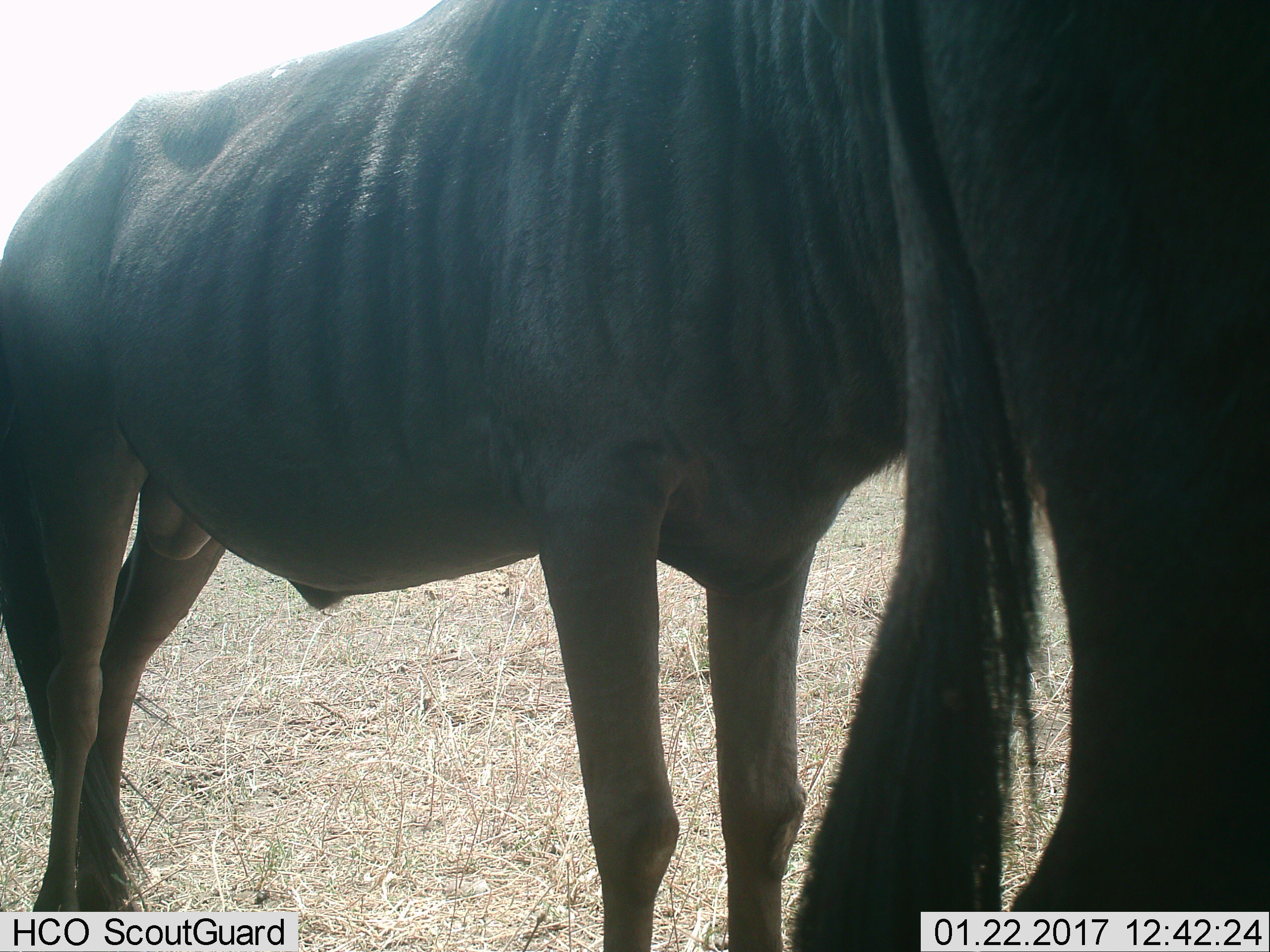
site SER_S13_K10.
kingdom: Animalia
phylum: Chordata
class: Mammalia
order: Artiodactyla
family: Bovidae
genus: Connochaetes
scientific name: Connochaetes taurinus taurinus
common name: blue wildebeest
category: wildebeestblue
Wildebeestblue (blue wildebeest) (Connochaetes taurinus taurinus), count 2. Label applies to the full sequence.